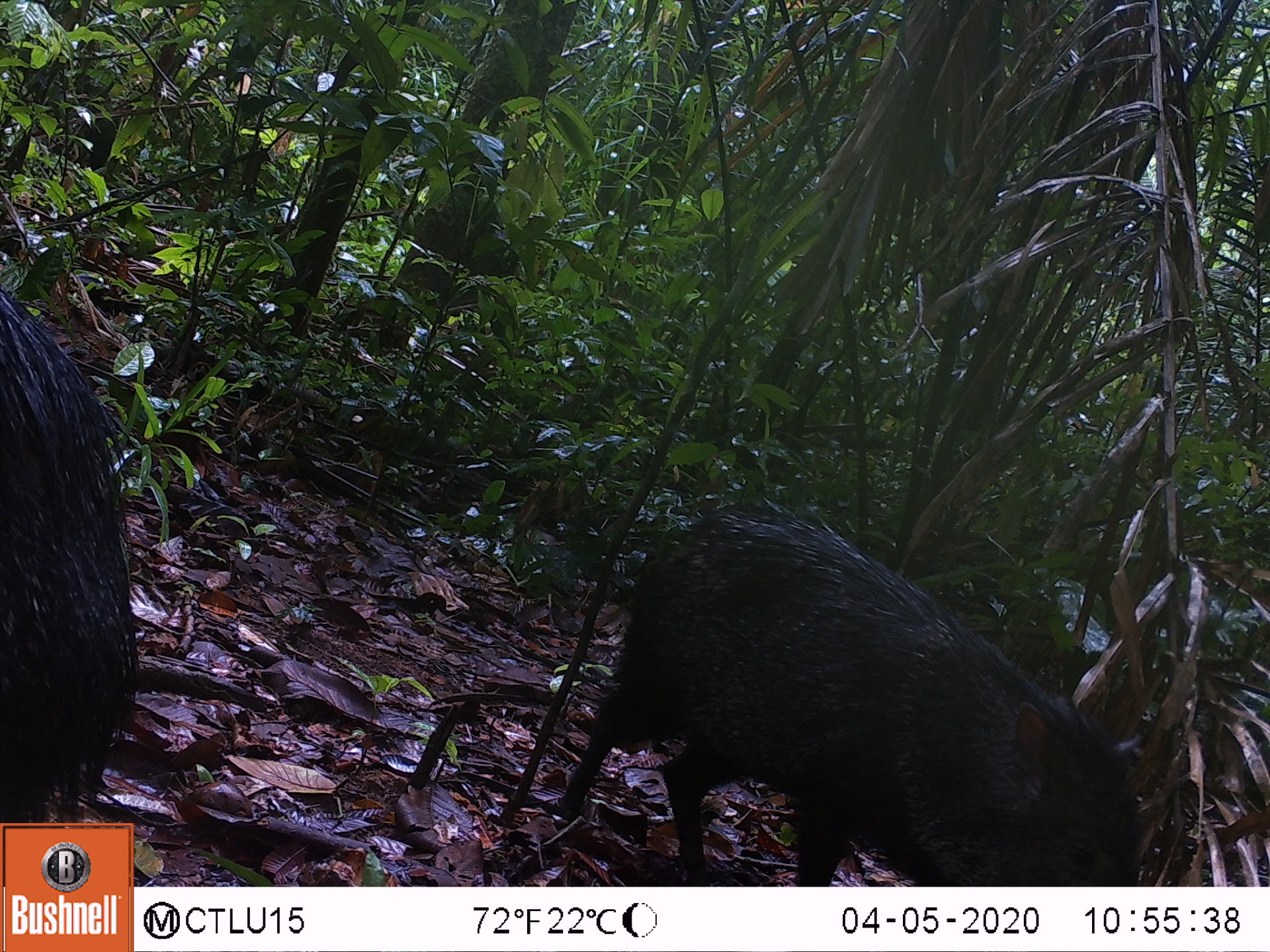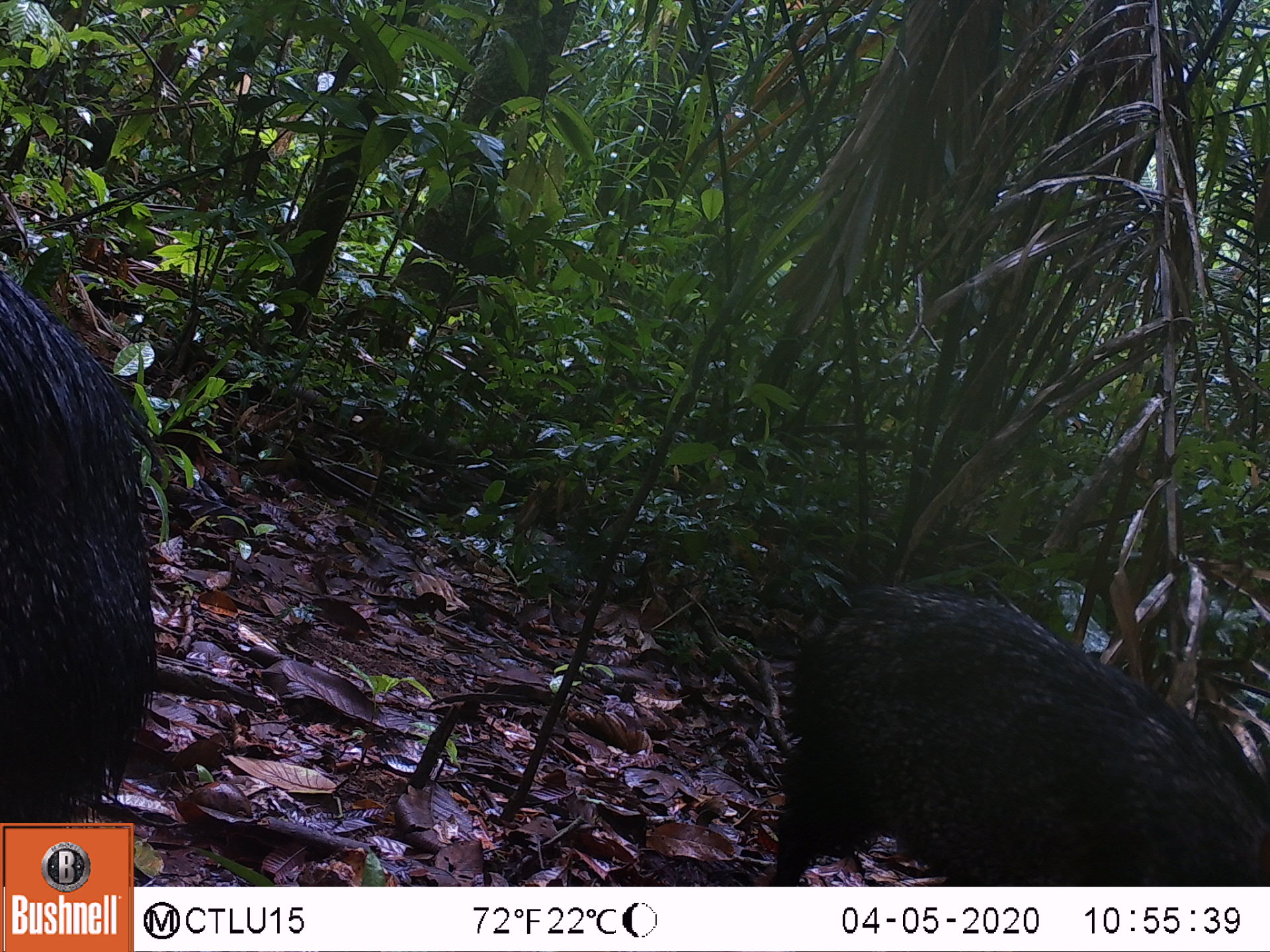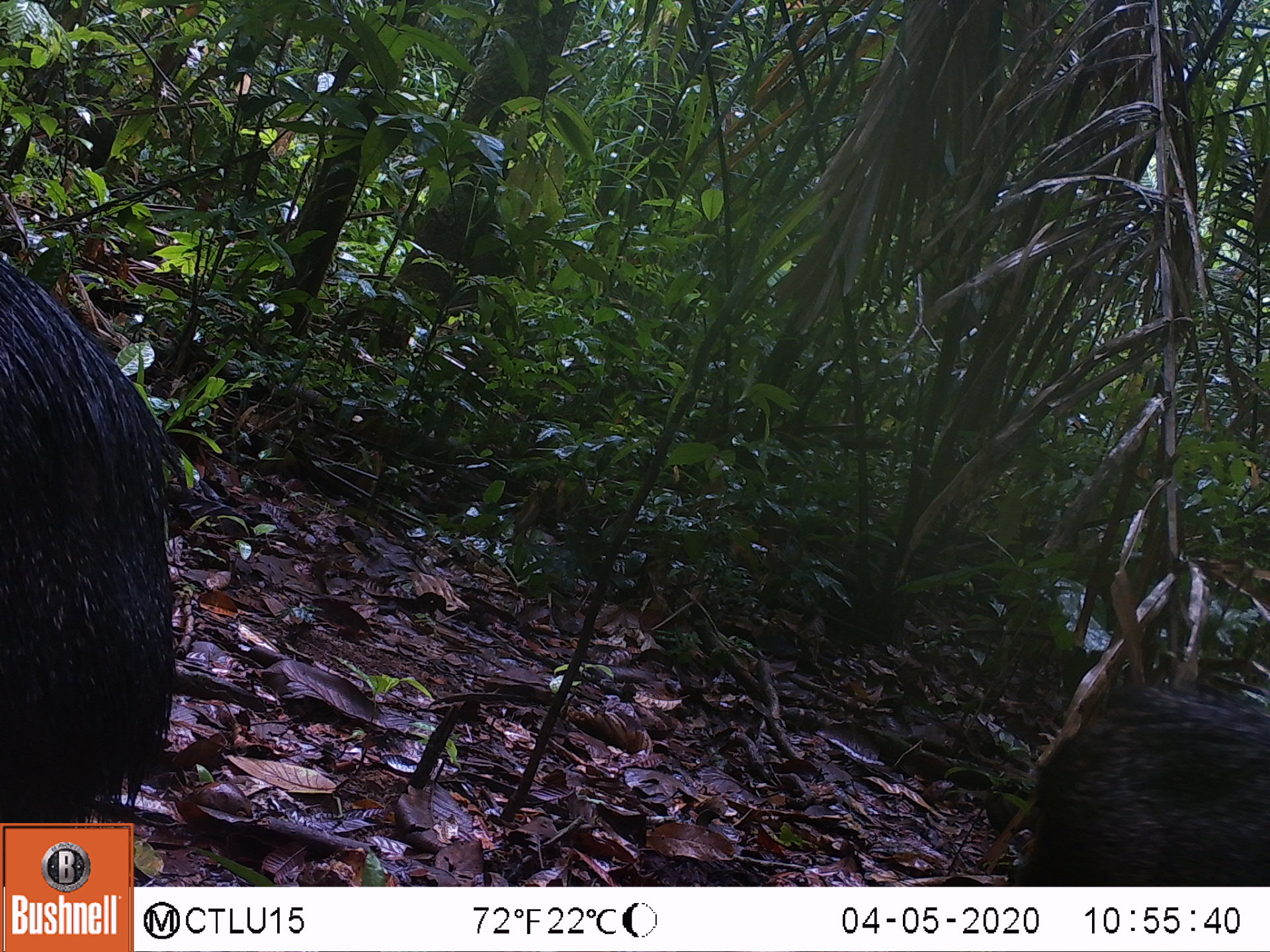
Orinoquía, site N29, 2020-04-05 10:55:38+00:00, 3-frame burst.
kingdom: Animalia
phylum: Chordata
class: Mammalia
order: Artiodactyla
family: Tayassuidae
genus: Pecari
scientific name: Pecari tajacu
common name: collared peccary